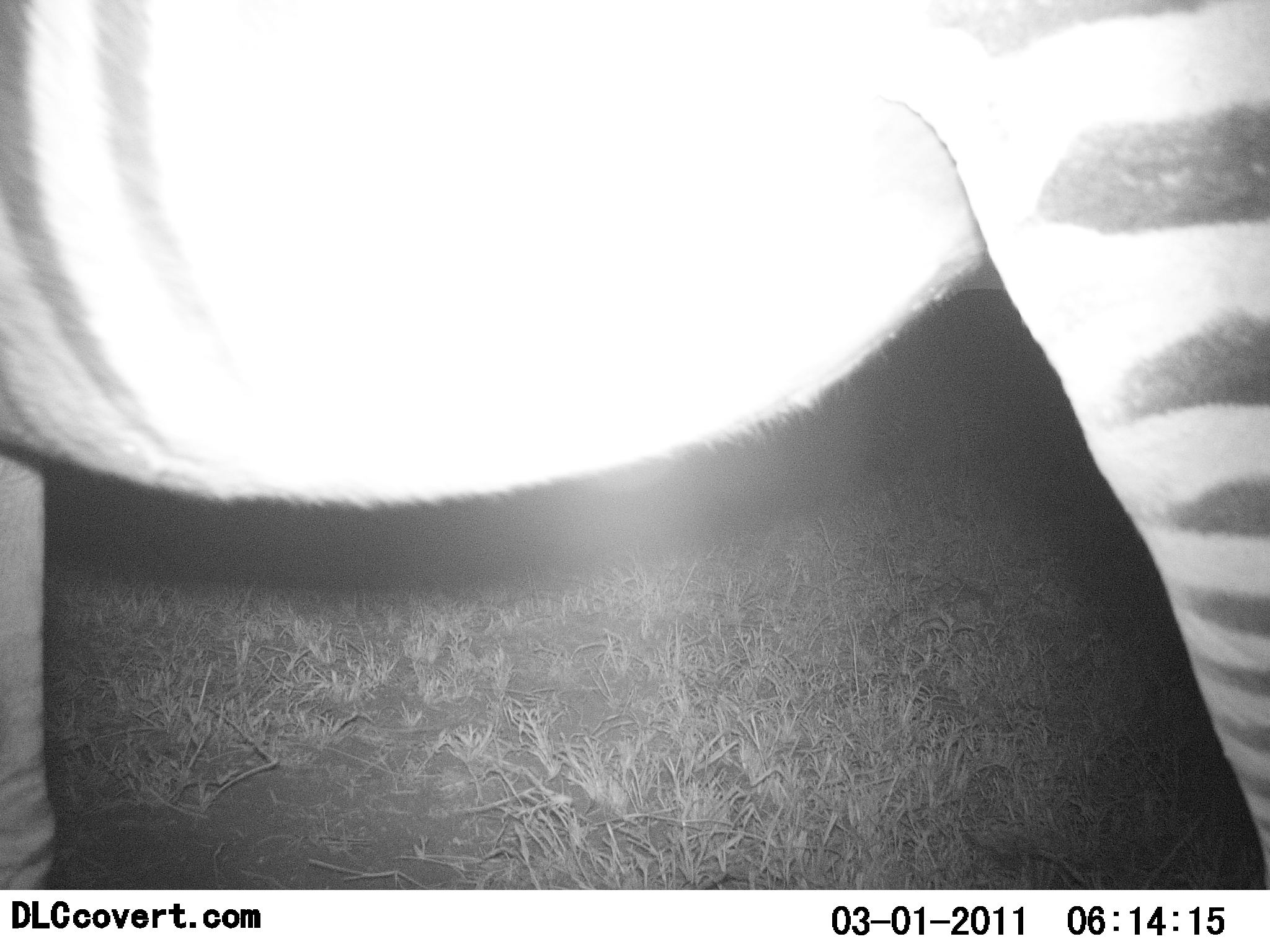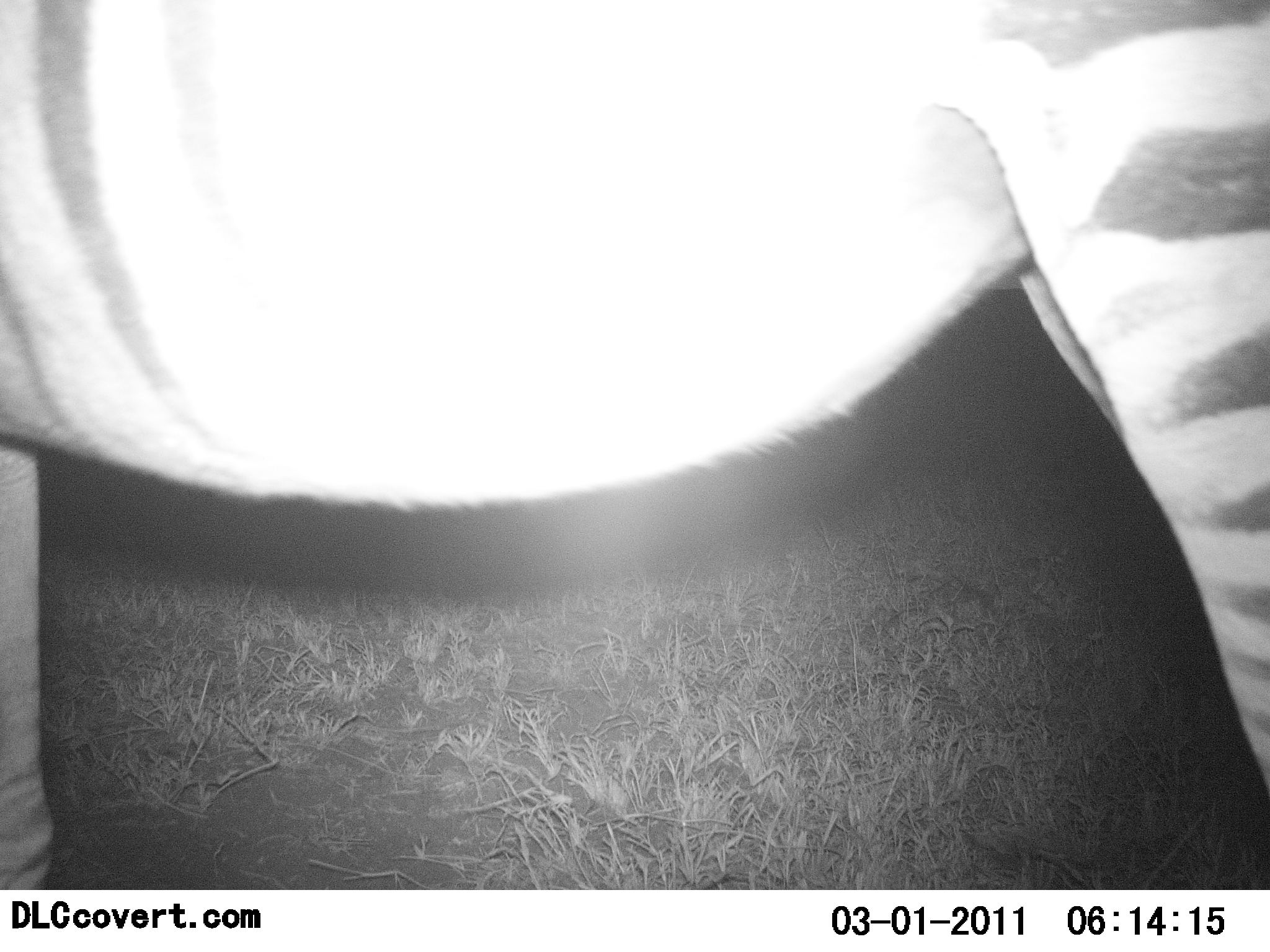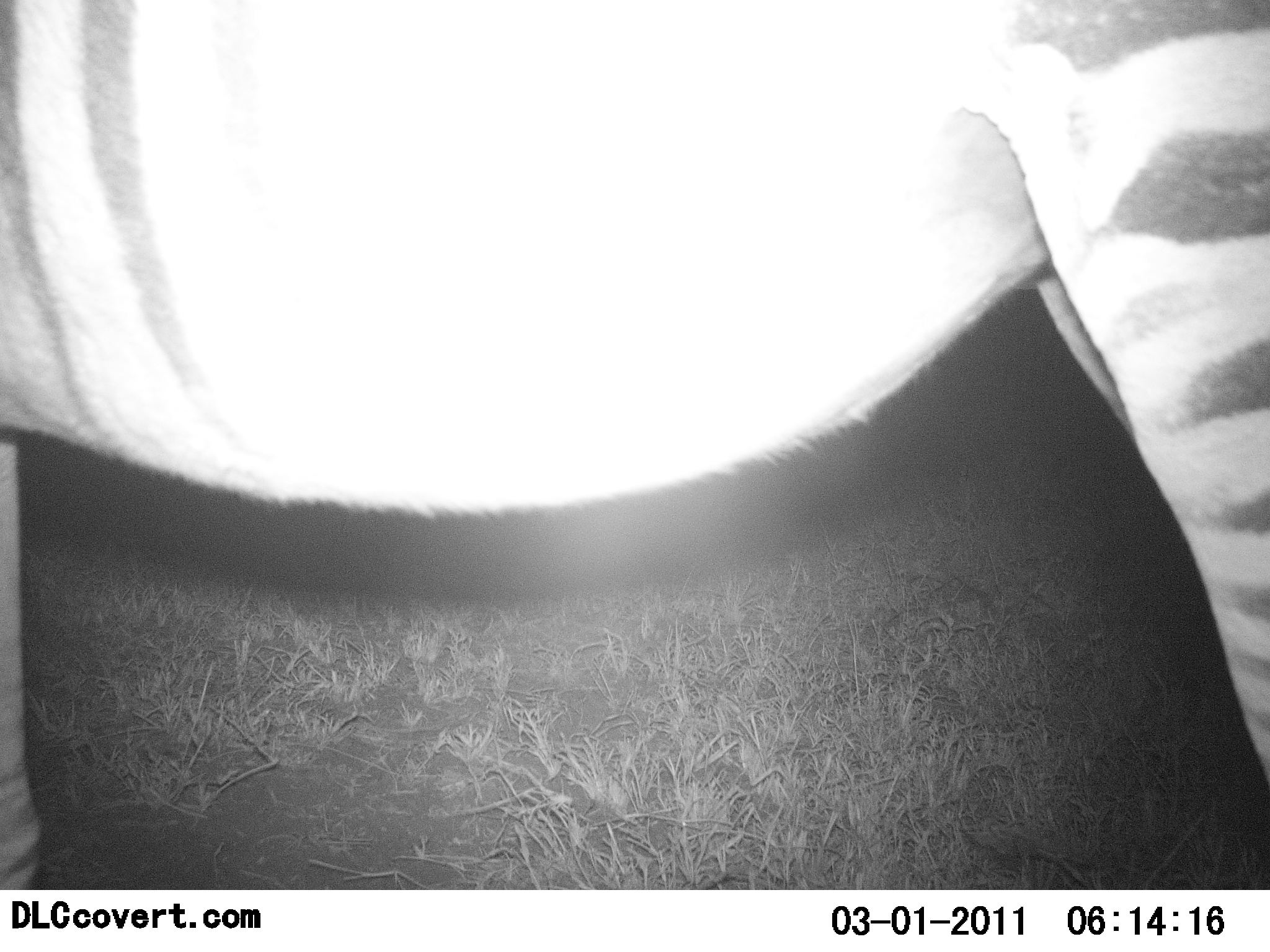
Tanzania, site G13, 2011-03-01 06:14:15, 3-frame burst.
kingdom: Animalia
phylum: Chordata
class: Mammalia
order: Perissodactyla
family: Equidae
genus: Equus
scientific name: Equus quagga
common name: plains zebra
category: zebra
Zebra (plains zebra) (Equus quagga), count 1. Behavior (volunteer vote fractions): standing 100%, resting 0%, moving 0%, interacting 0%. Young present (vote fraction): 0%. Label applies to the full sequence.